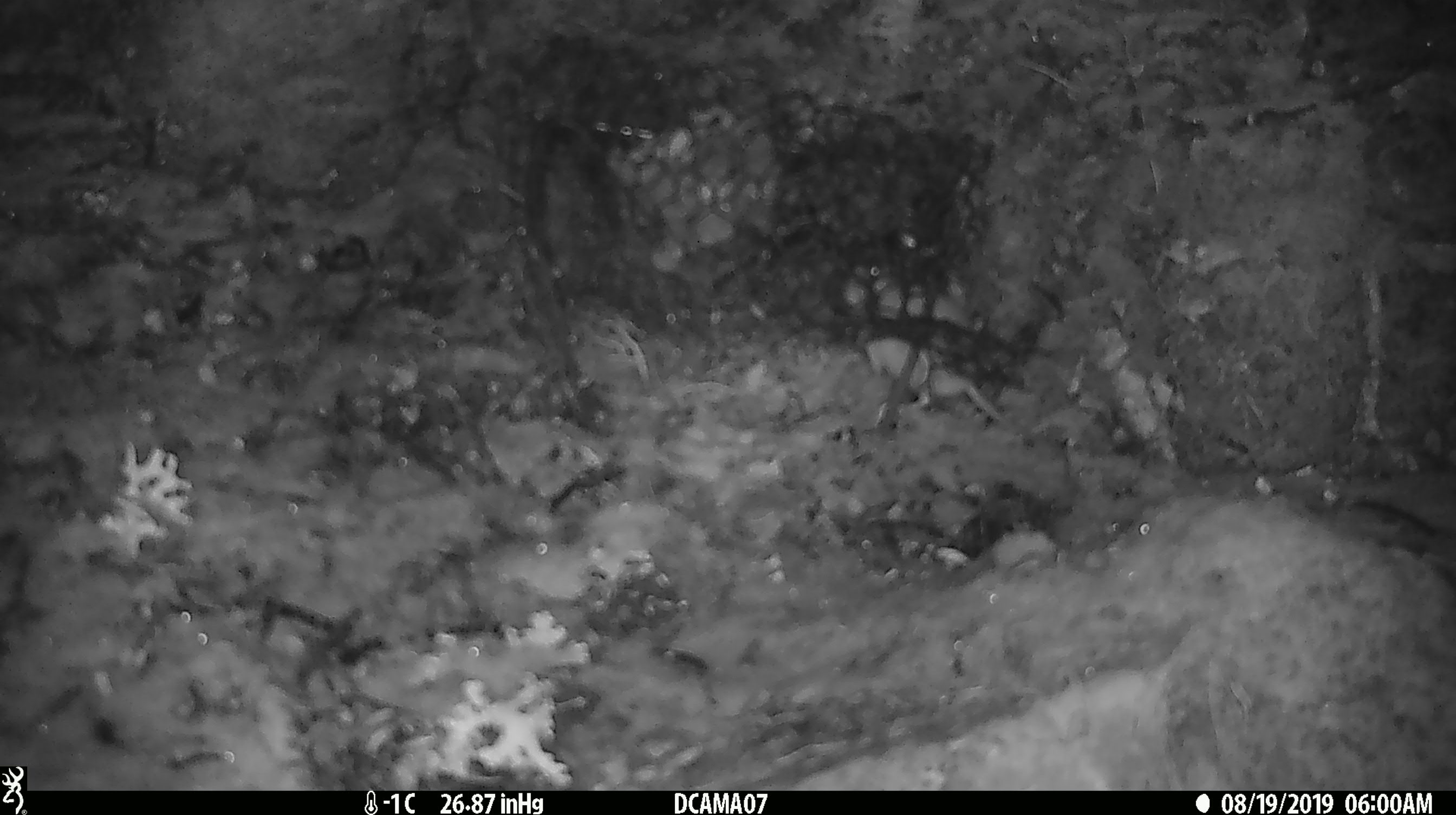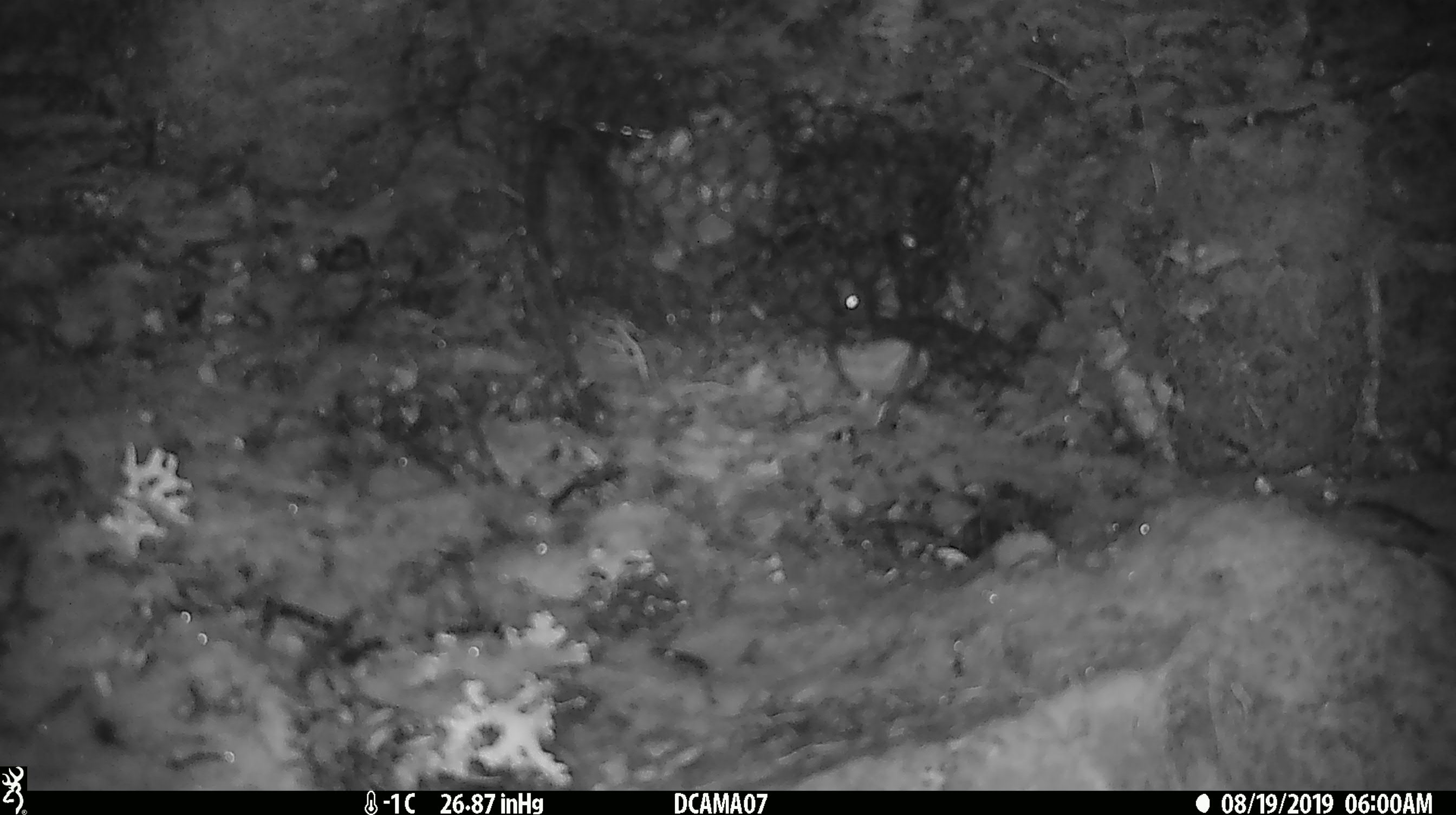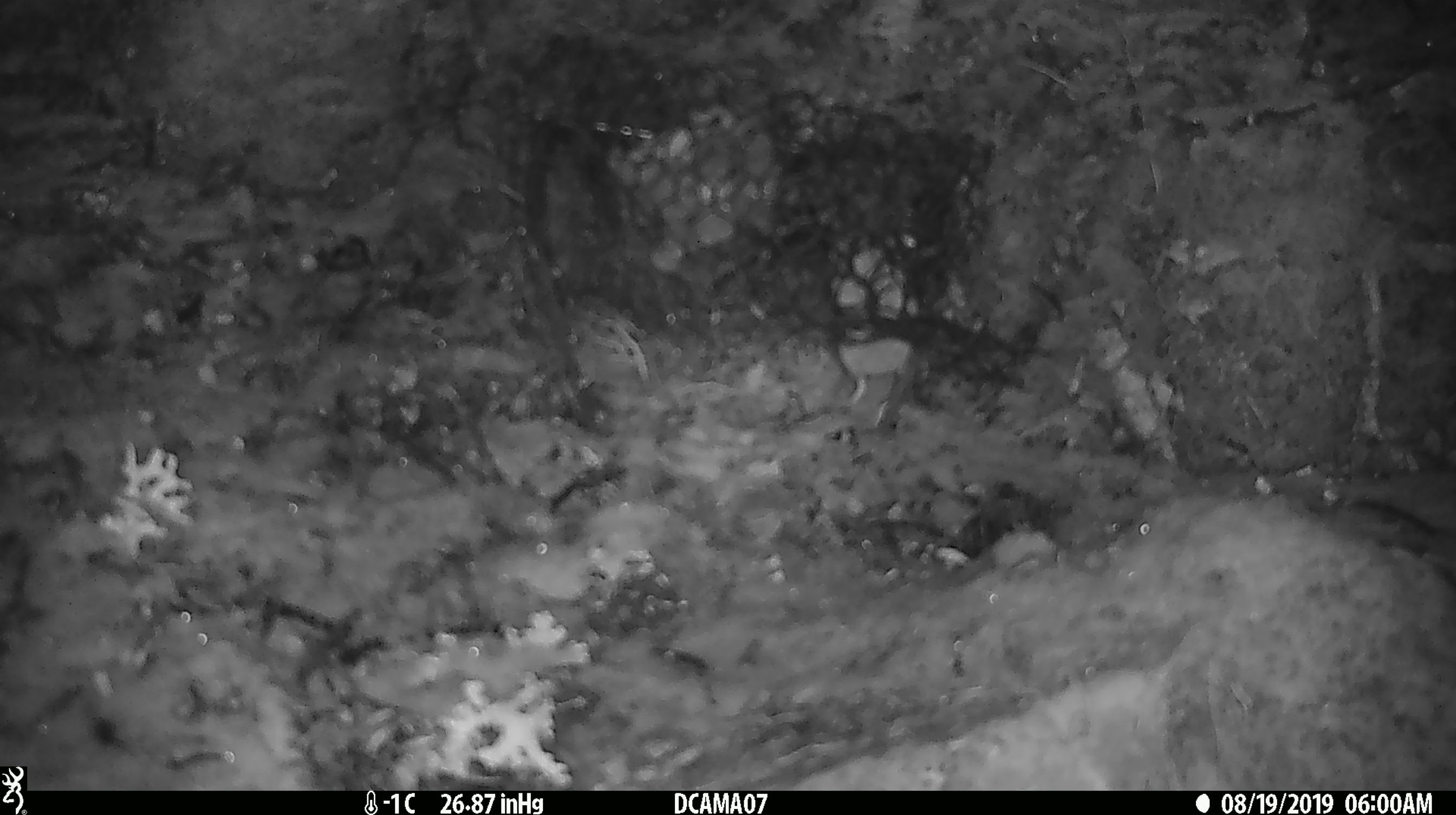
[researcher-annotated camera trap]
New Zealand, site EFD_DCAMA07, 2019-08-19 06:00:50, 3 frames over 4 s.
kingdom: Animalia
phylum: Chordata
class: Mammalia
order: Rodentia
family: Muridae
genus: Mus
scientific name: Mus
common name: mouse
Mouse (Mus).